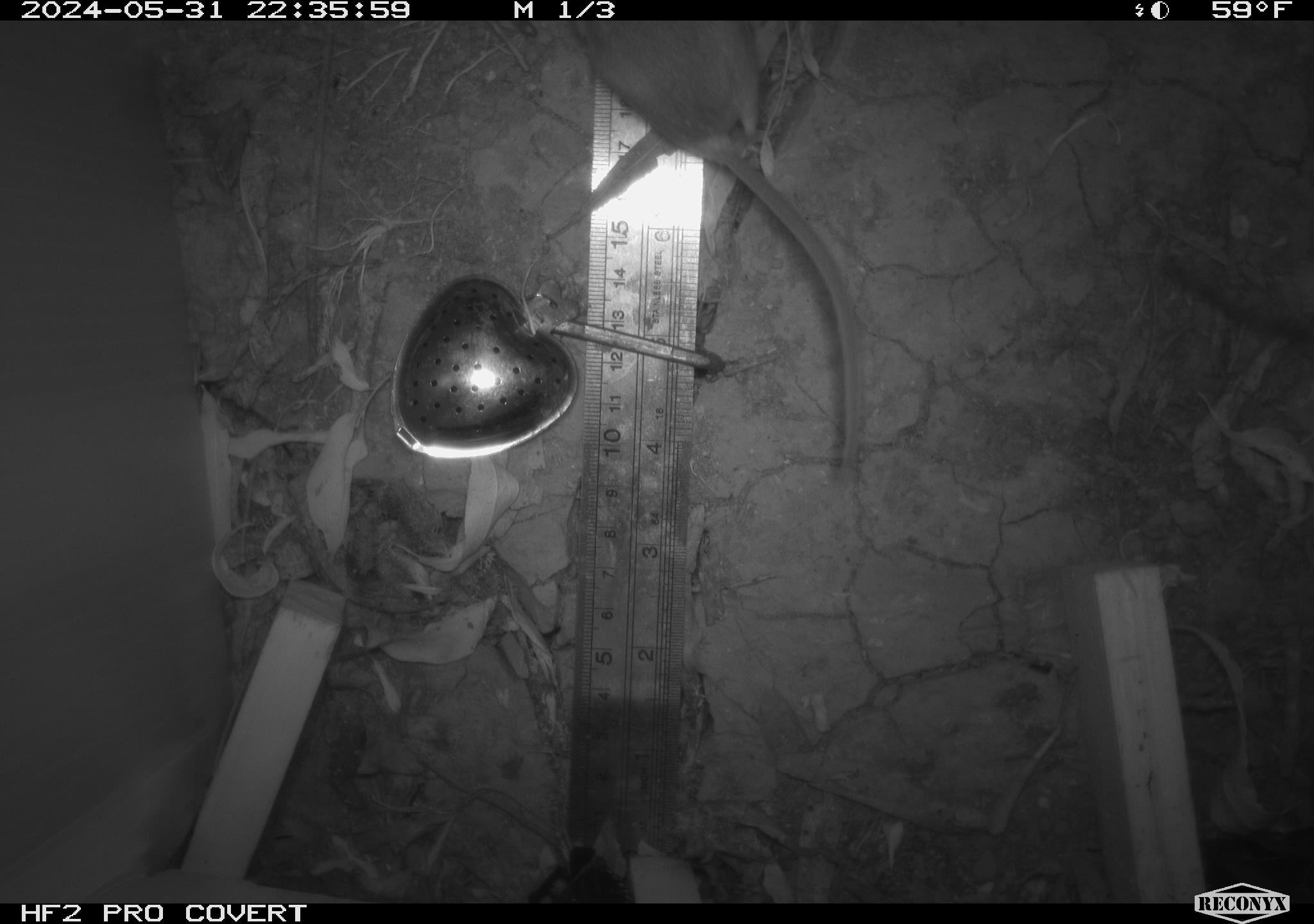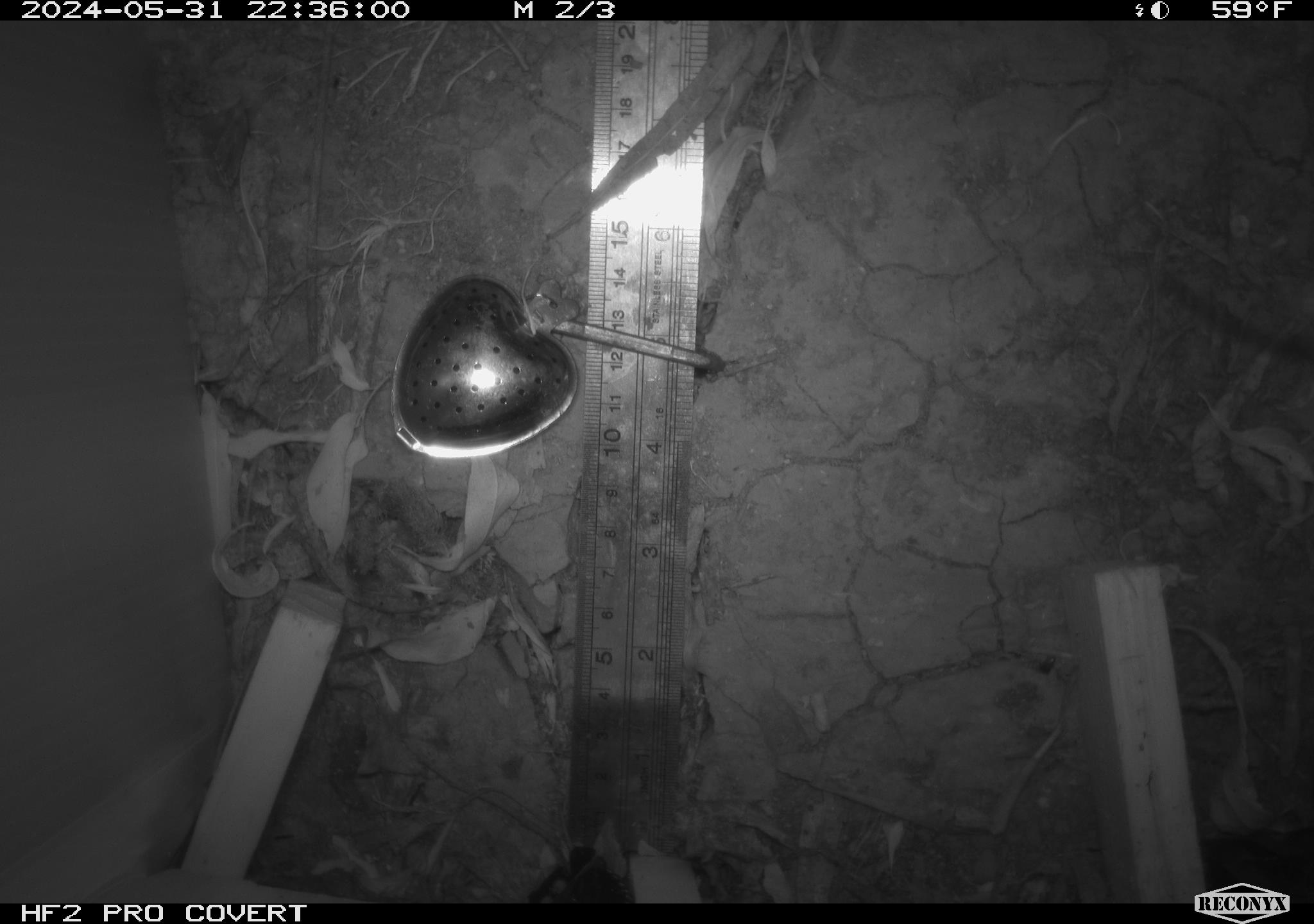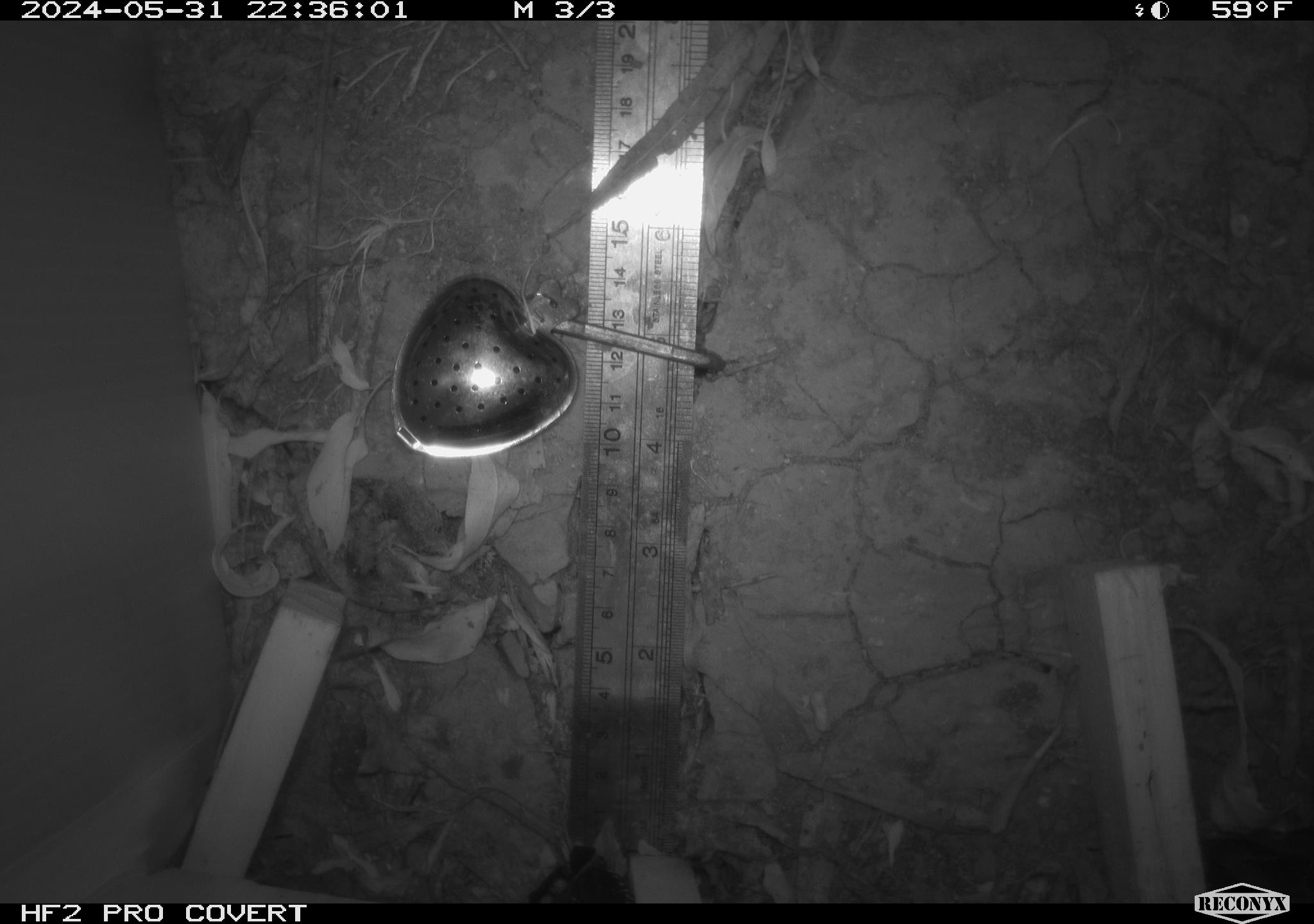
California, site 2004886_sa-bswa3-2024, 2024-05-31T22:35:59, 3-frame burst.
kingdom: Animalia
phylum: Chordata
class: Mammalia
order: Rodentia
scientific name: Rodentia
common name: mouse species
Mouse species (Rodentia).